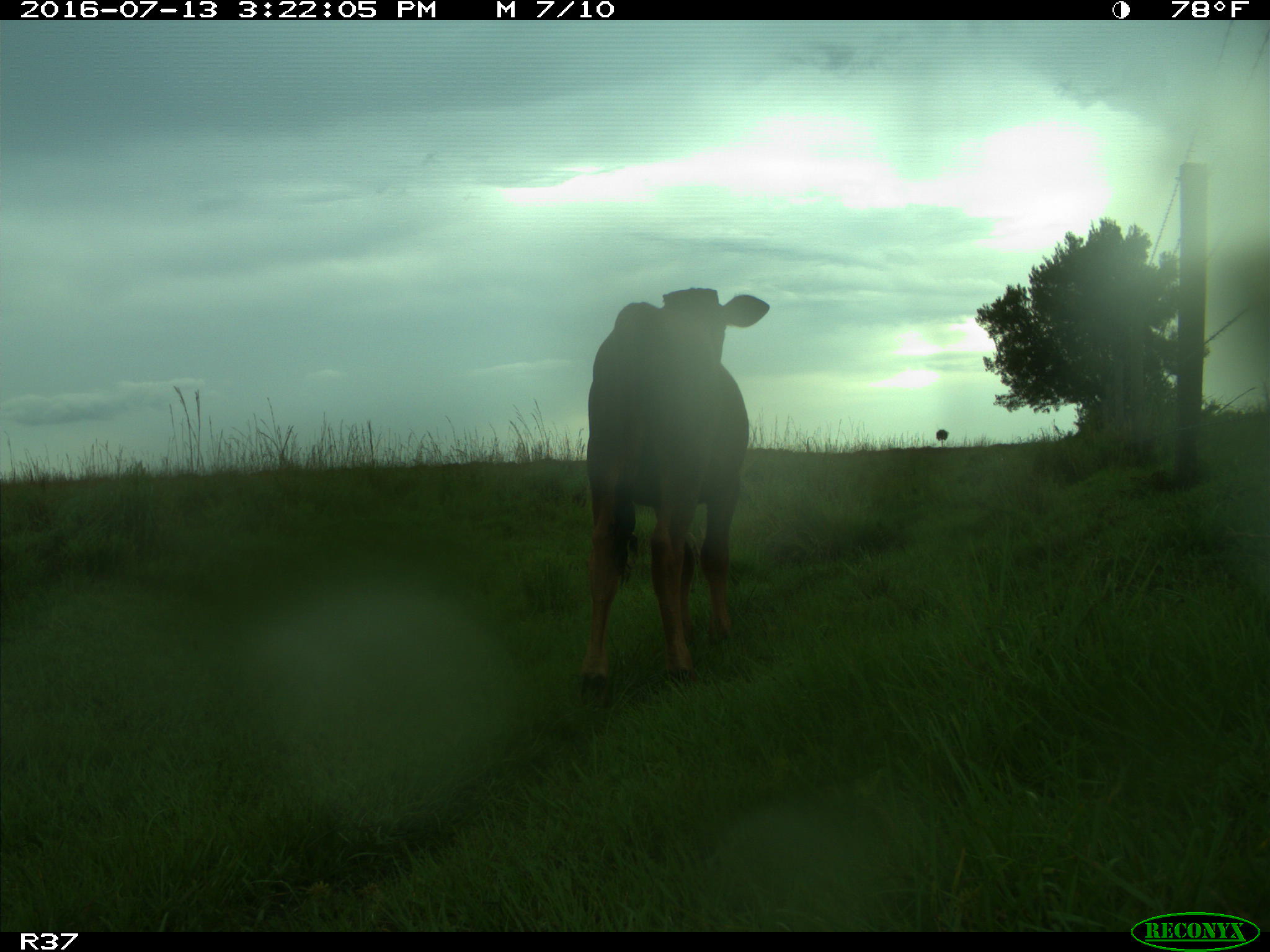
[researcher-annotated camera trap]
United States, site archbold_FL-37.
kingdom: Animalia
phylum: Chordata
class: Mammalia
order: Artiodactyla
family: Bovidae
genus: Bos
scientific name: Bos taurus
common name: domestic cow